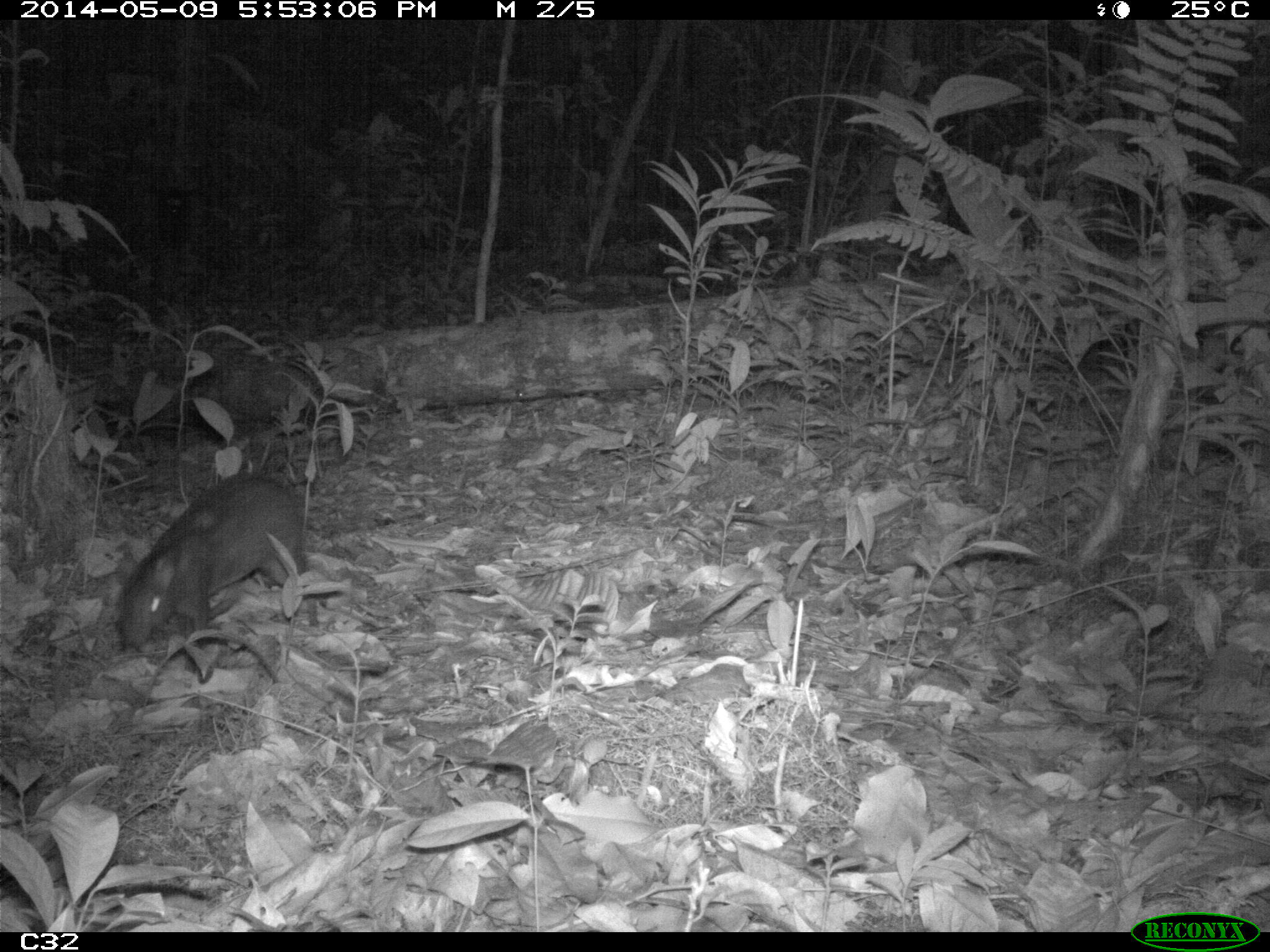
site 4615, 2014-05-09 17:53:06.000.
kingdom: Animalia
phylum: Chordata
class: Mammalia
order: Rodentia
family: Dasyproctidae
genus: Myoprocta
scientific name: Myoprocta pratti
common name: green acouchi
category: myoprocta pratii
Myoprocta pratii (green acouchi) (Myoprocta pratti), count 2, age adult.